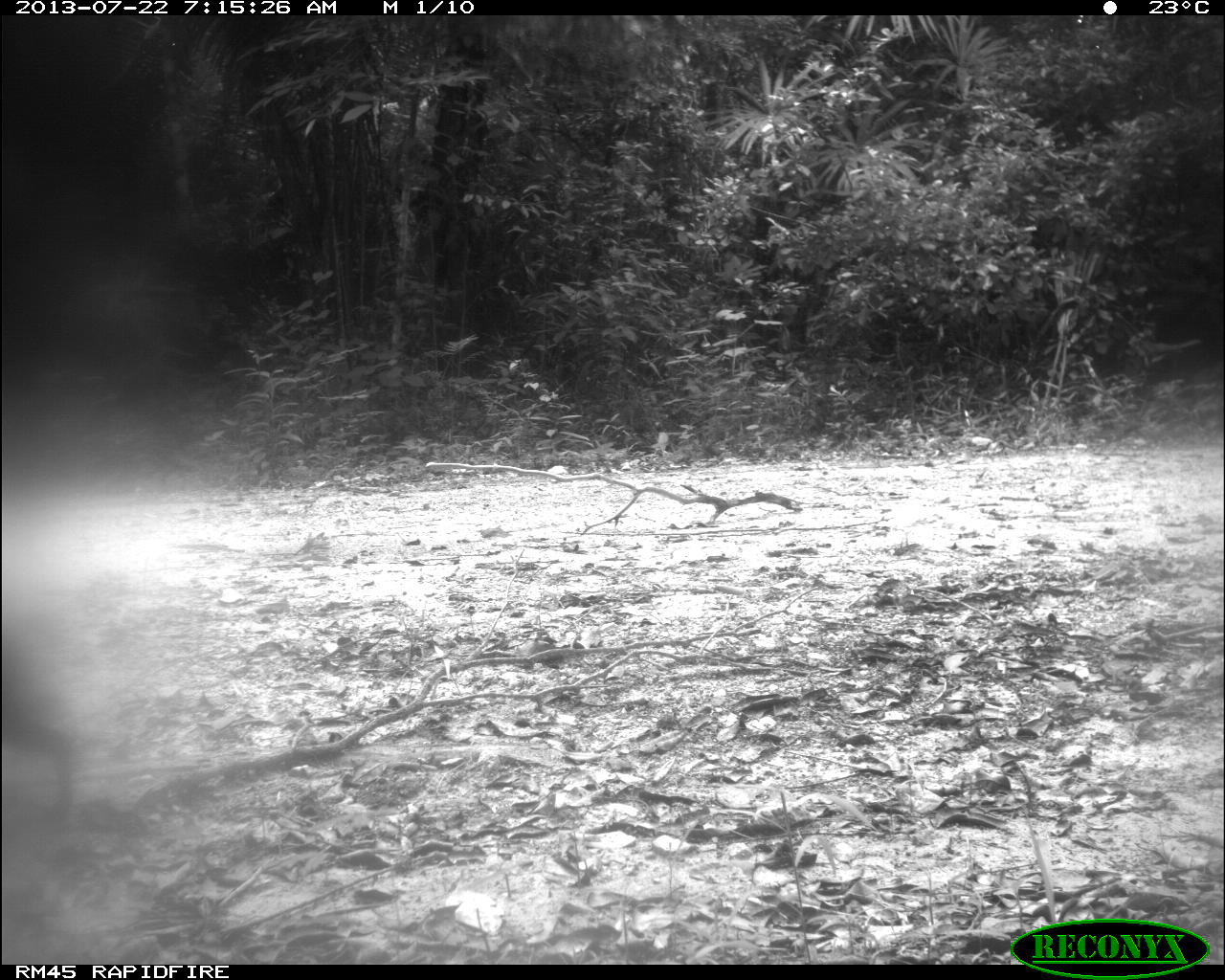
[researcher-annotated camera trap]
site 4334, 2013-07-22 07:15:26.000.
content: unidentified animal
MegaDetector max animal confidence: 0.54